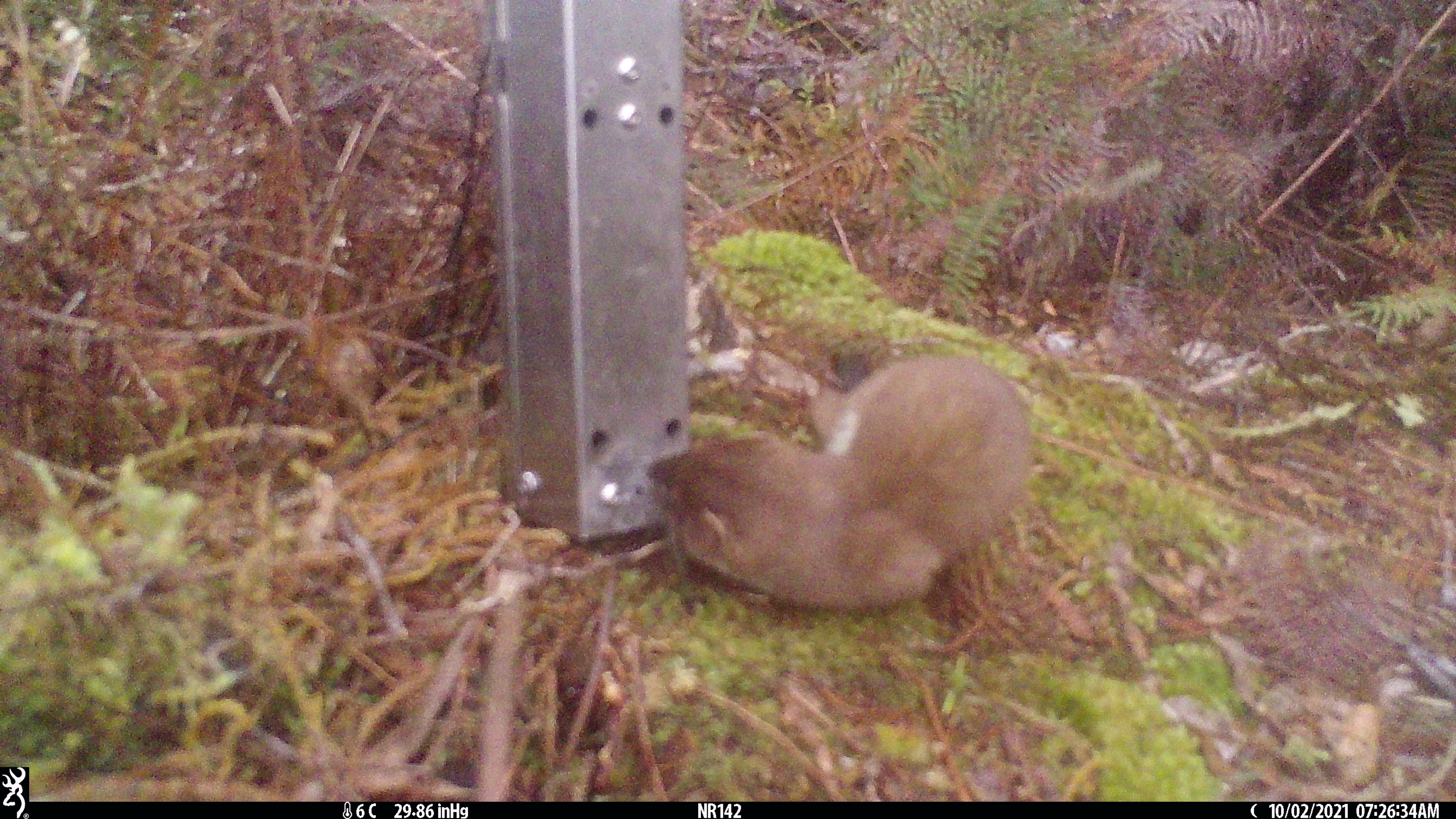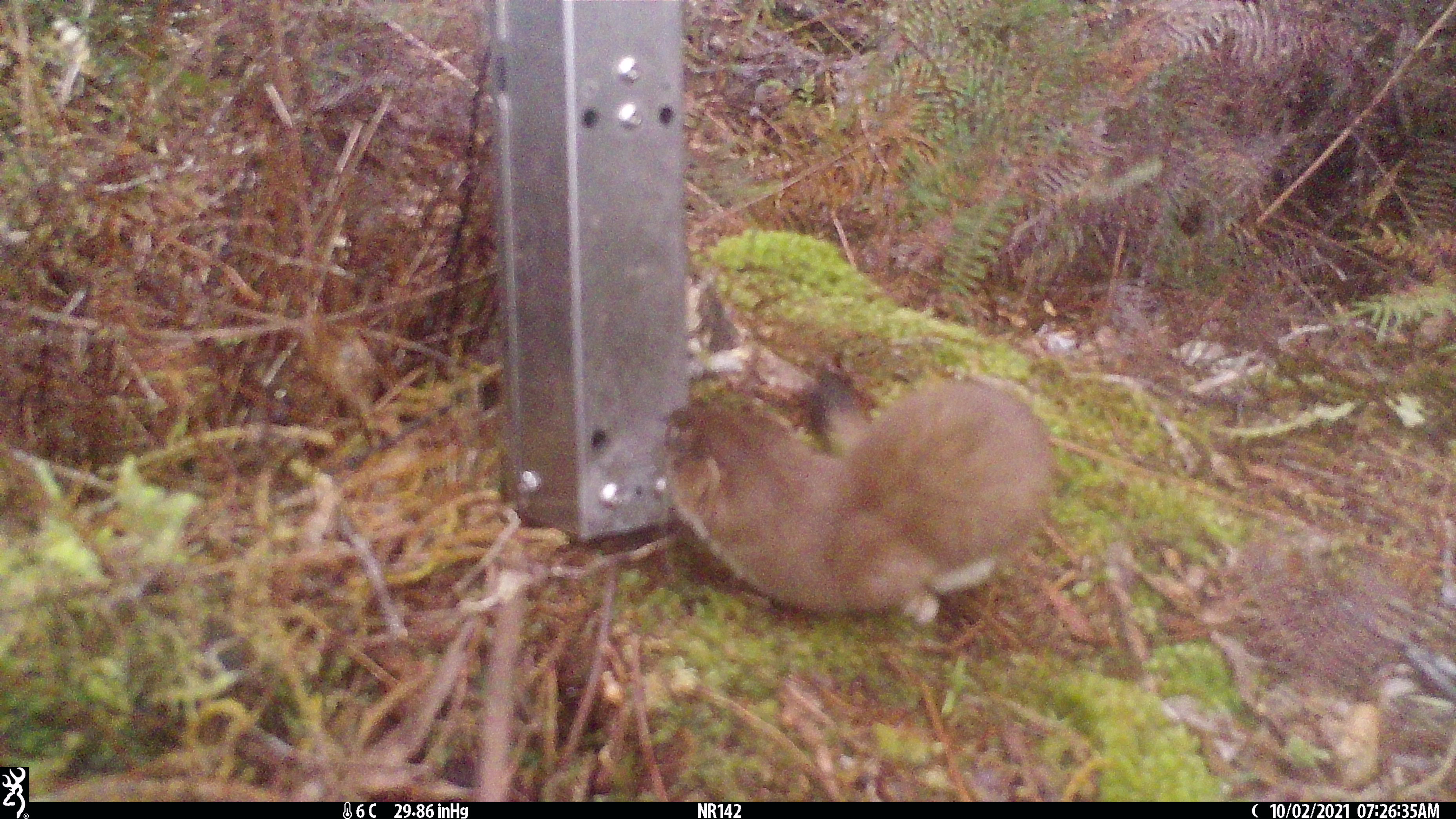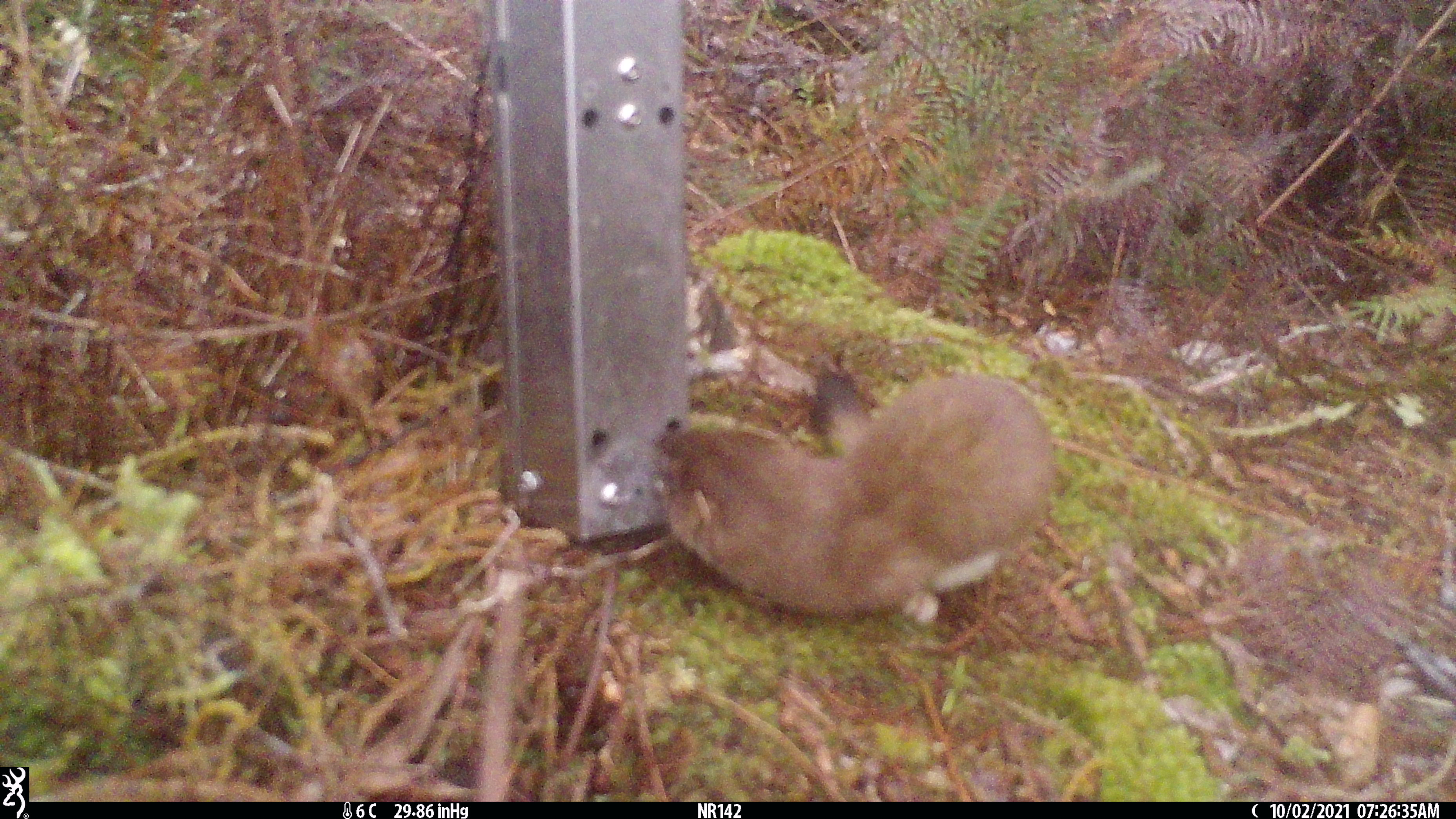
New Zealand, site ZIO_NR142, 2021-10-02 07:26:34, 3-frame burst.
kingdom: Animalia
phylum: Chordata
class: Mammalia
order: Carnivora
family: Mustelidae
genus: Mustela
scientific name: Mustela erminea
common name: stoat